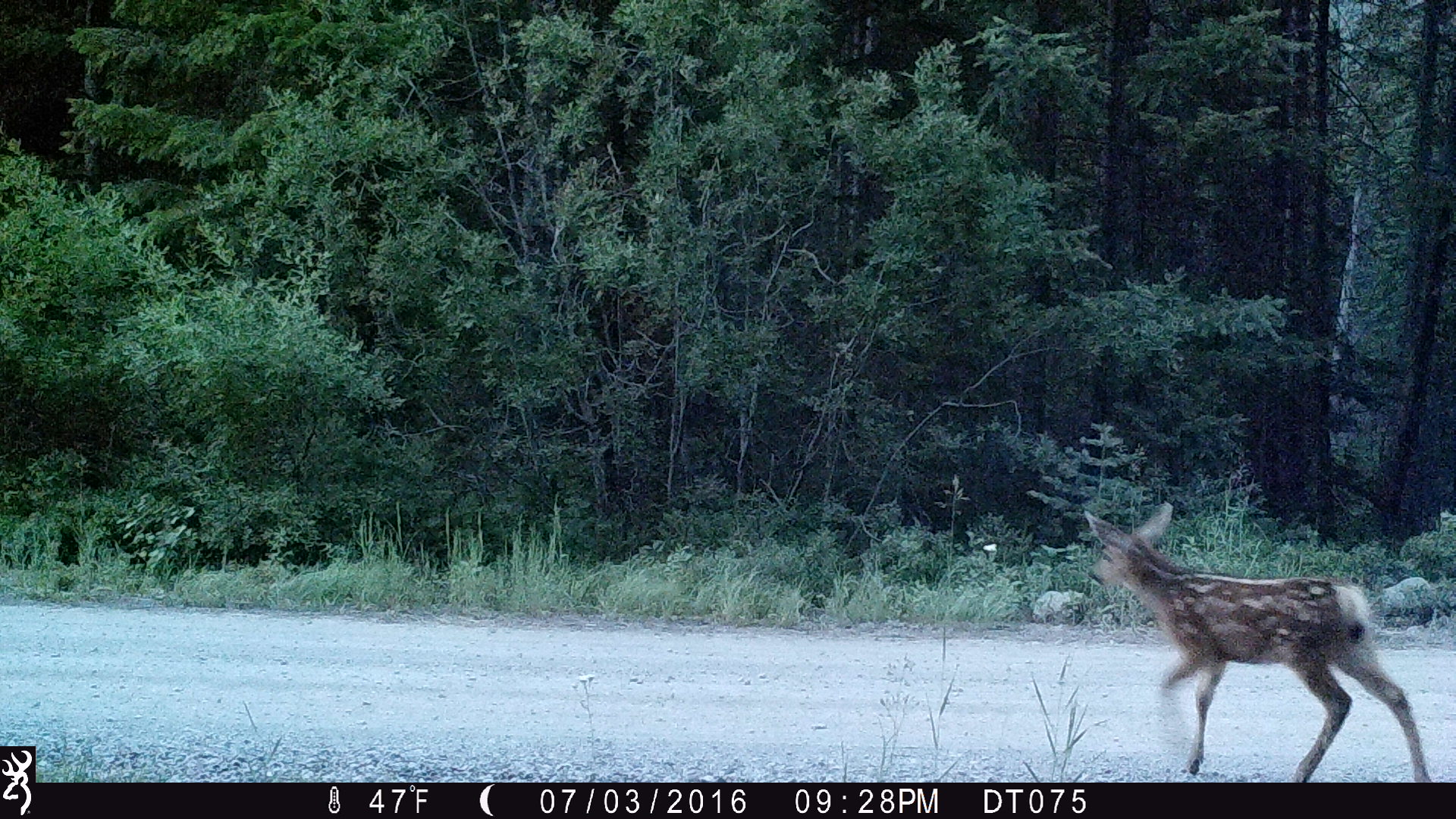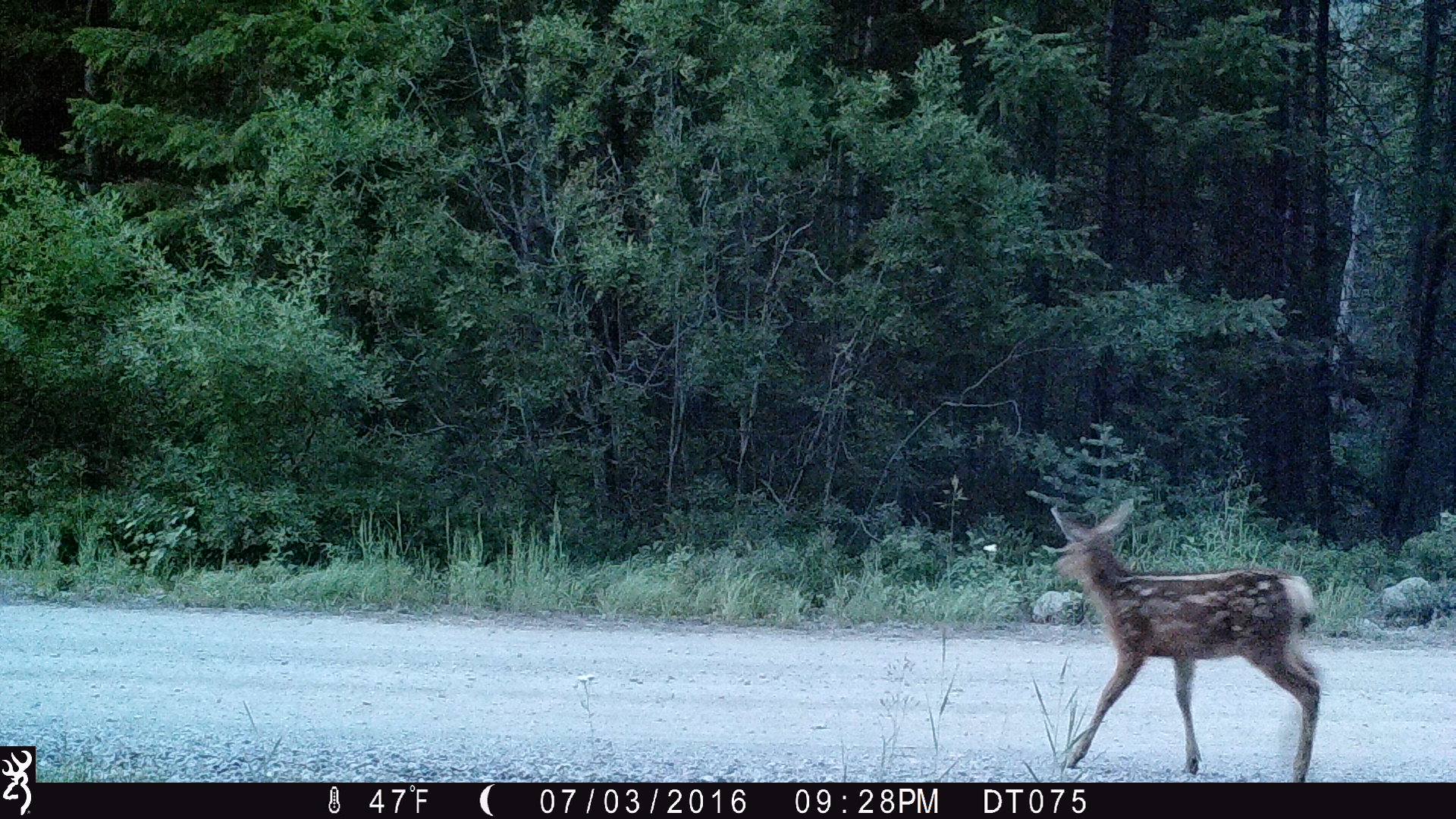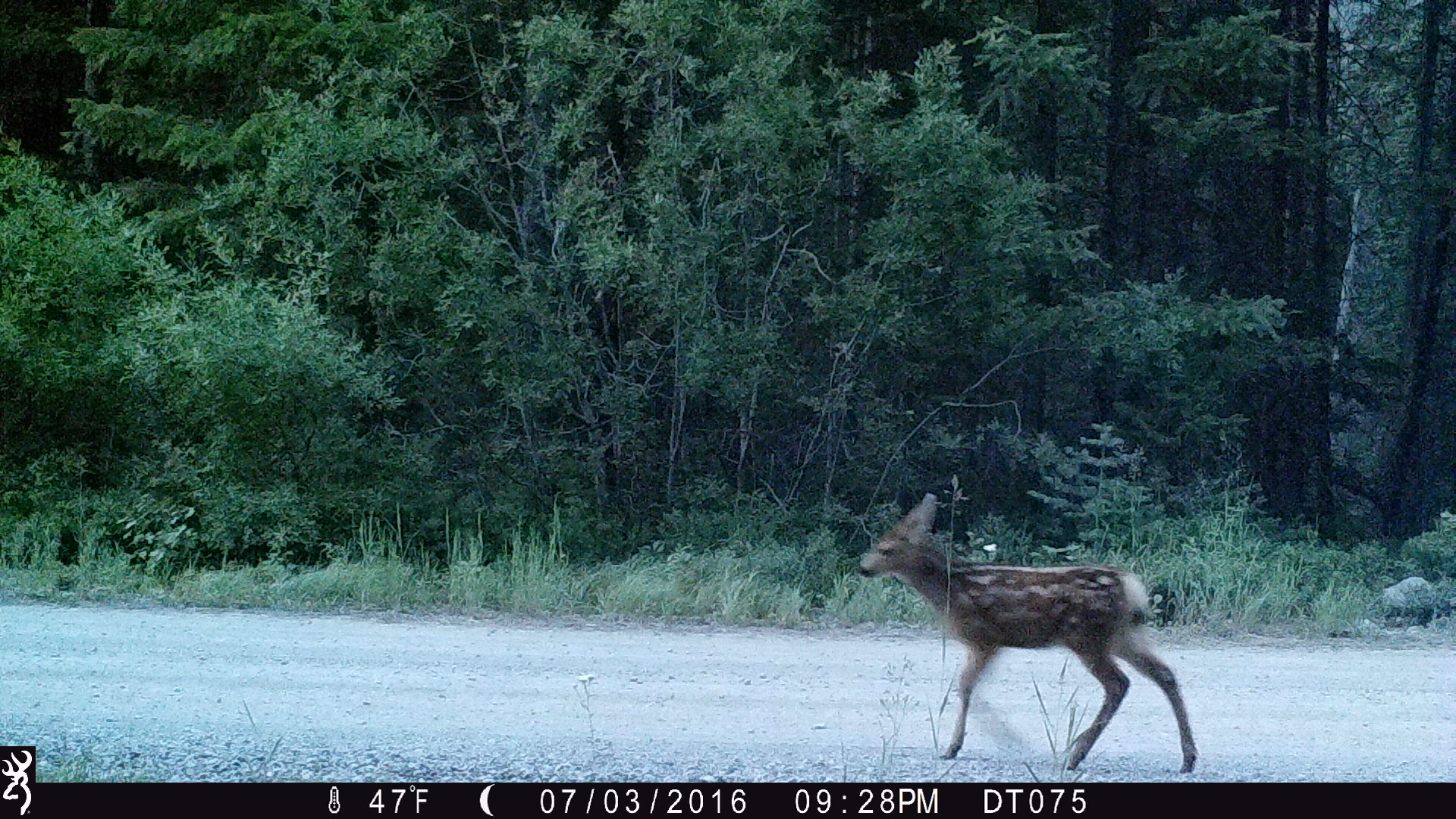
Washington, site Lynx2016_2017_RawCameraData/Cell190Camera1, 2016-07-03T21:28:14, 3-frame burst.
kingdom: Animalia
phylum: Chordata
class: Mammalia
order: Artiodactyla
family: Cervidae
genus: Odocoileus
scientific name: Odocoileus hemionus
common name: mule deer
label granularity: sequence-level